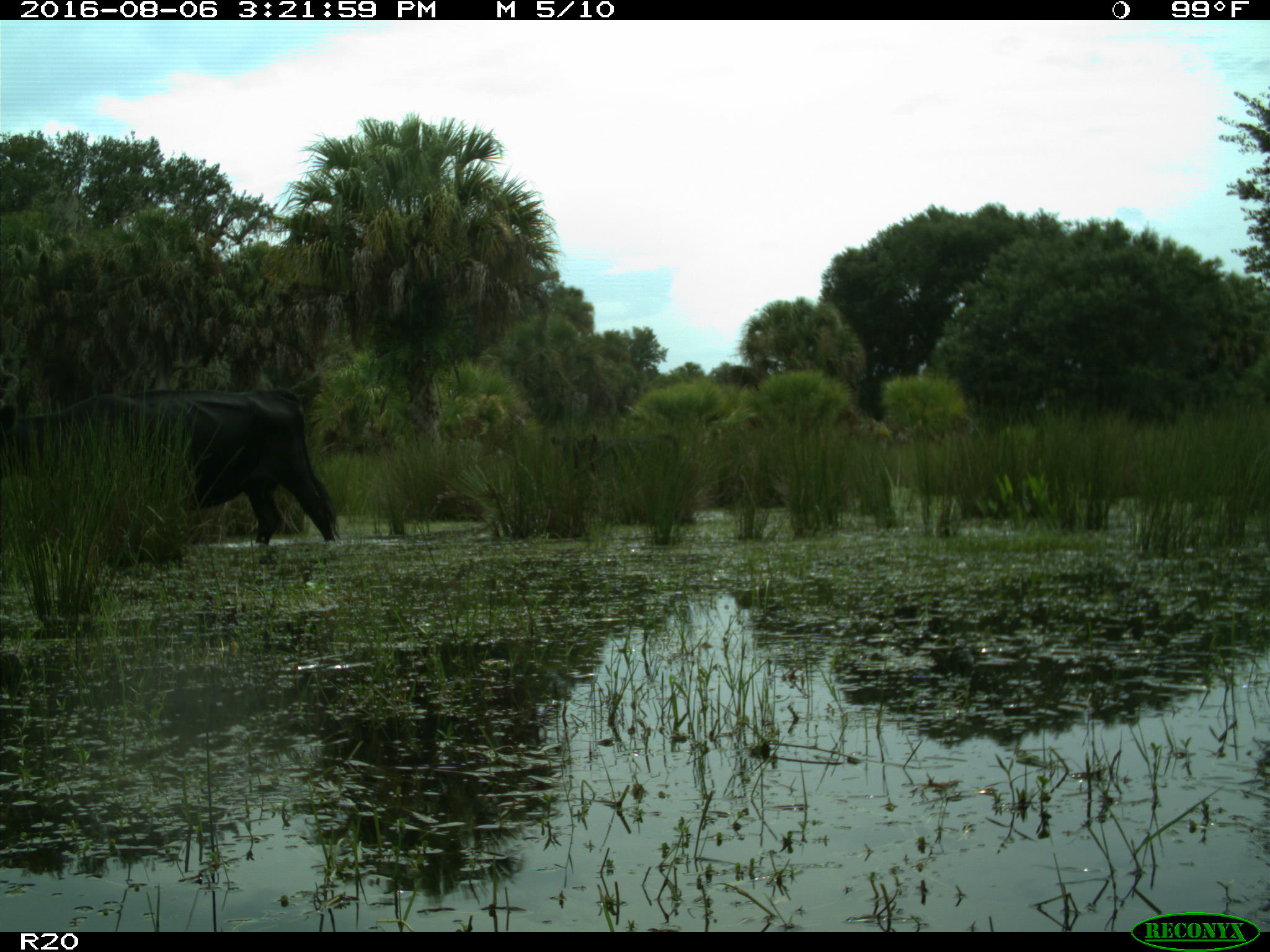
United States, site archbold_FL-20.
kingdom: Animalia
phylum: Chordata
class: Mammalia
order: Artiodactyla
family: Bovidae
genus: Bos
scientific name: Bos taurus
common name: domestic cow